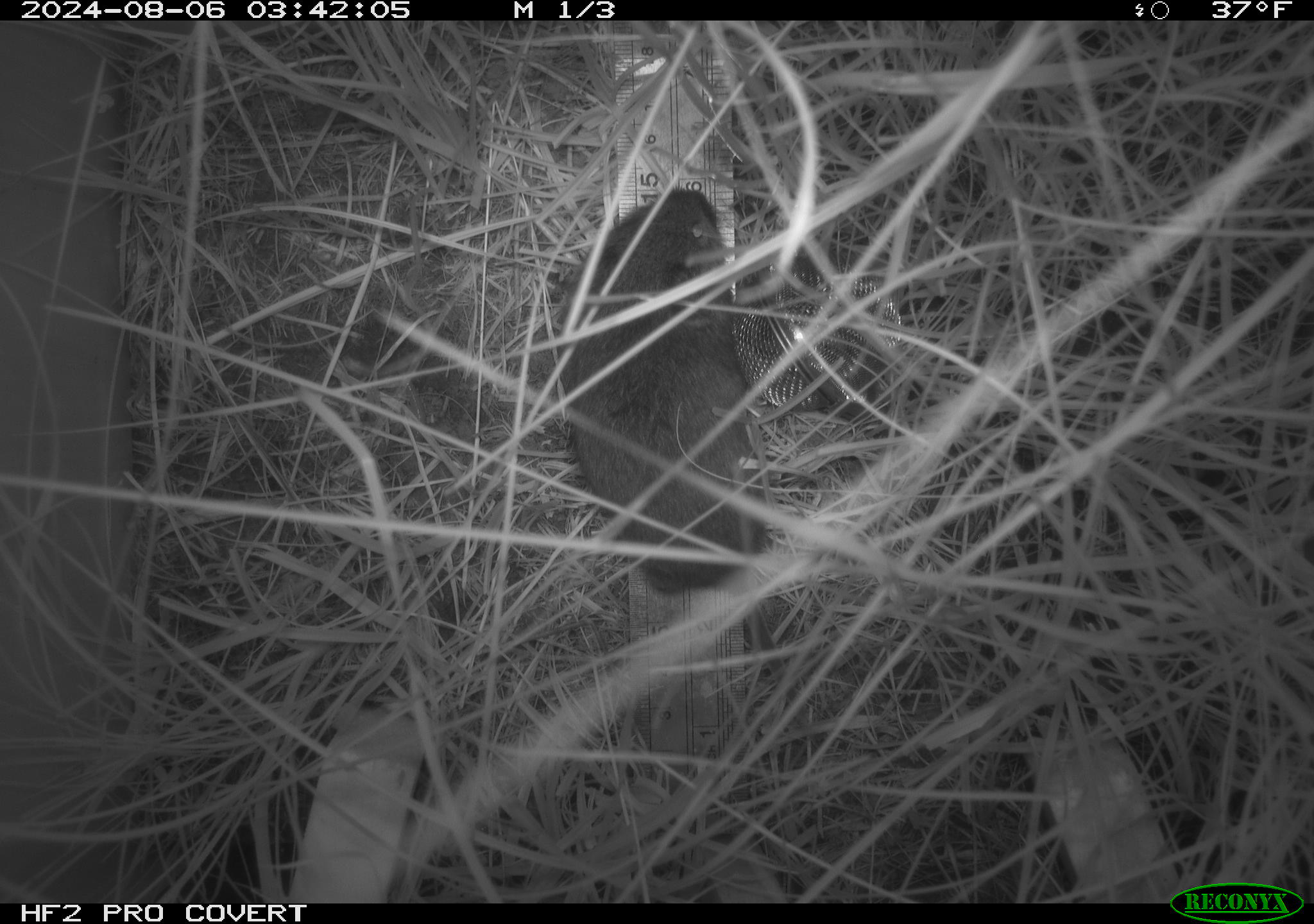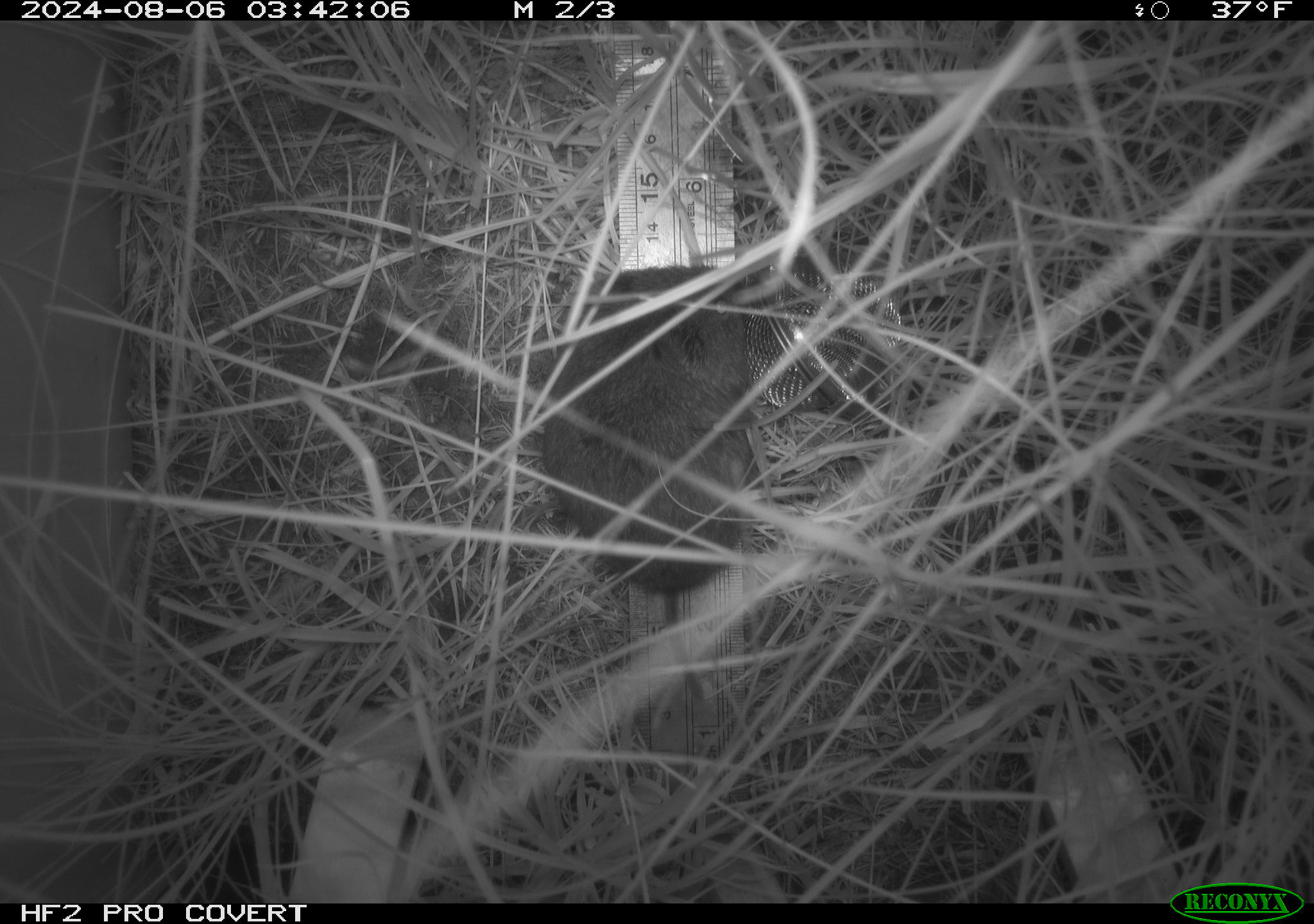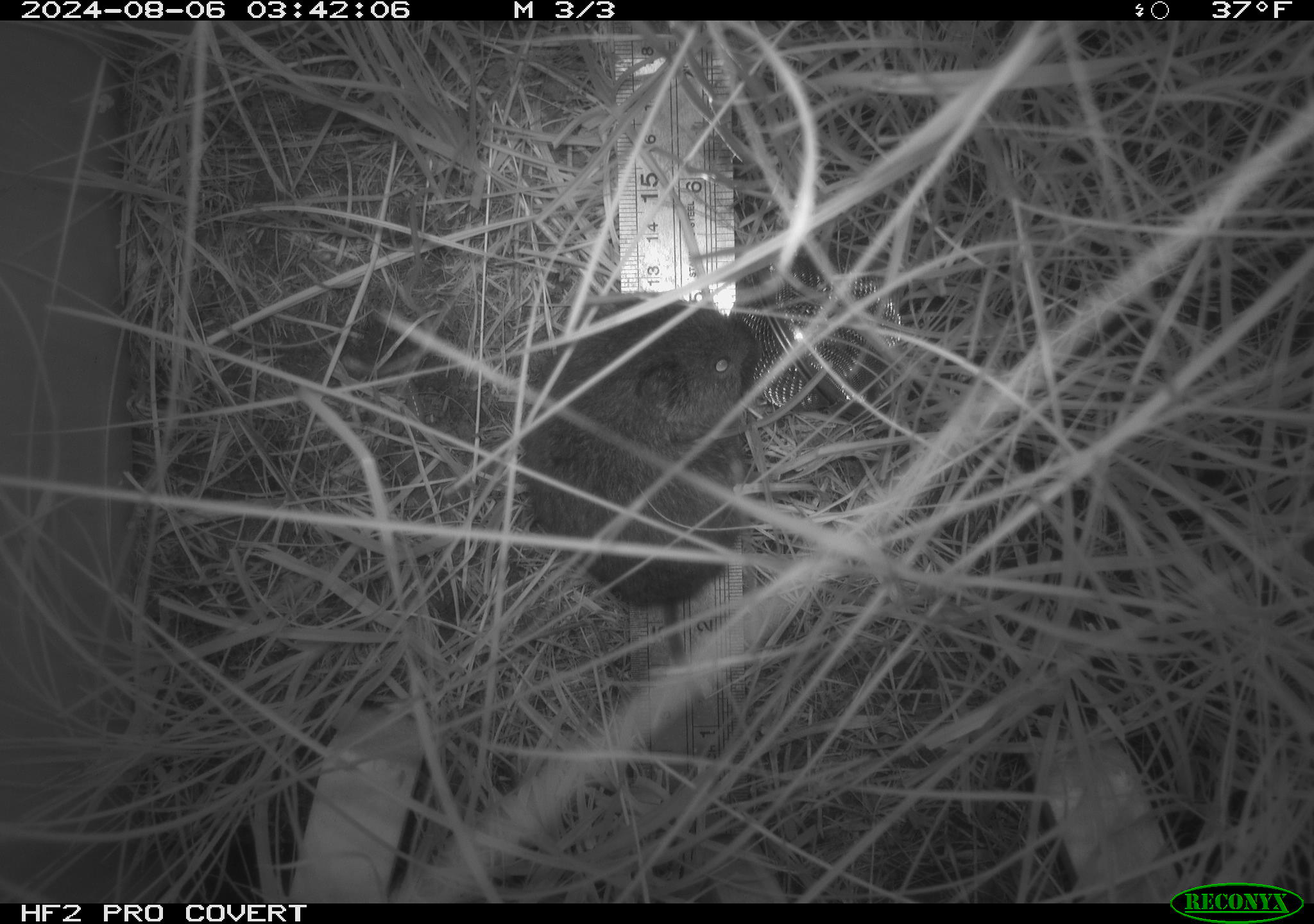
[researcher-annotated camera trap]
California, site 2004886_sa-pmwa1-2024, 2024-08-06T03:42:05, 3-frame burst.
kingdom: Animalia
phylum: Chordata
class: Mammalia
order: Rodentia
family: Cricetidae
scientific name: Arvicolinae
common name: voles, lemmings, and muskrats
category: arvicolinae subfamily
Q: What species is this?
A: Arvicolinae subfamily (voles, lemmings, and muskrats) (Arvicolinae).